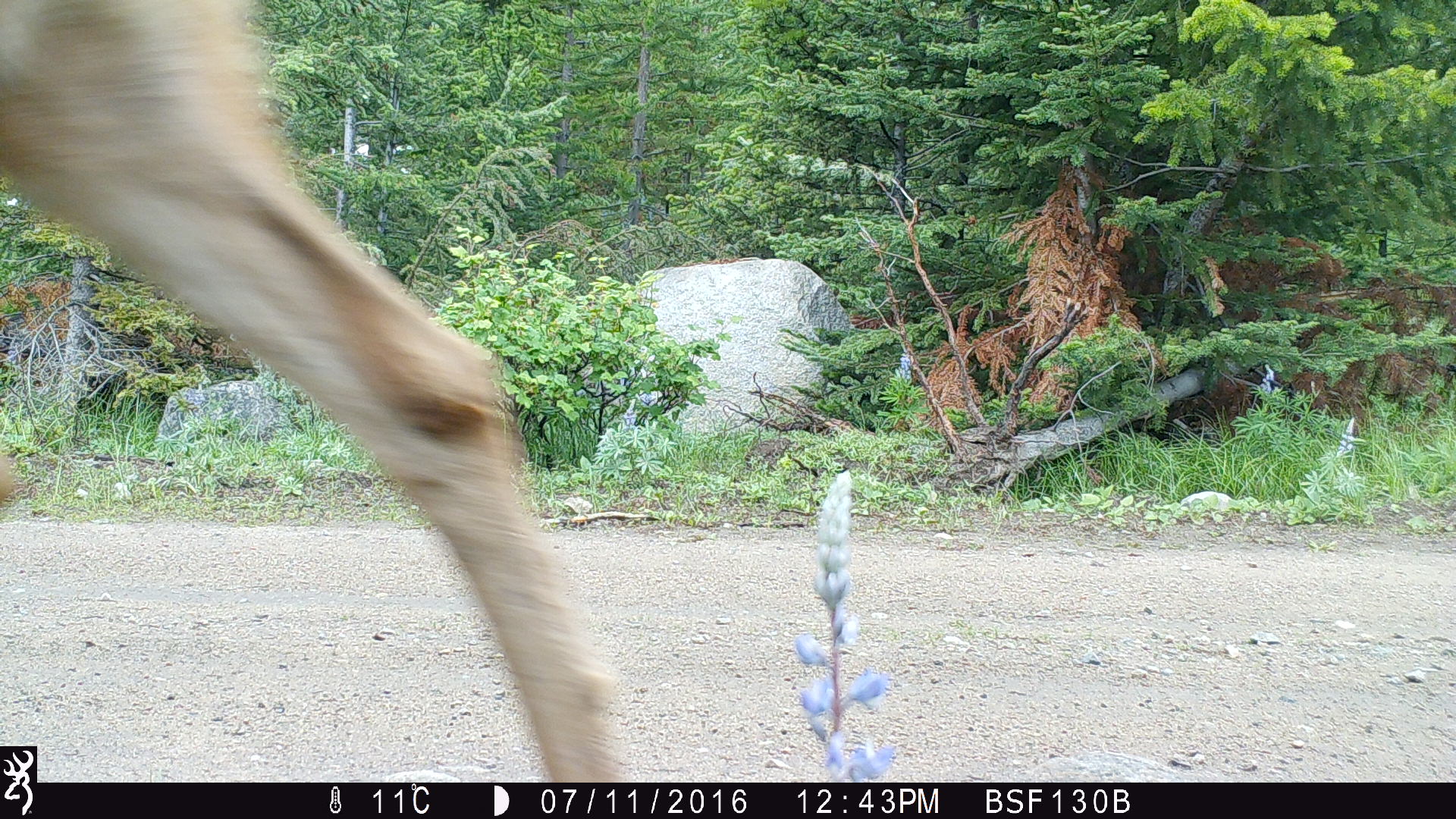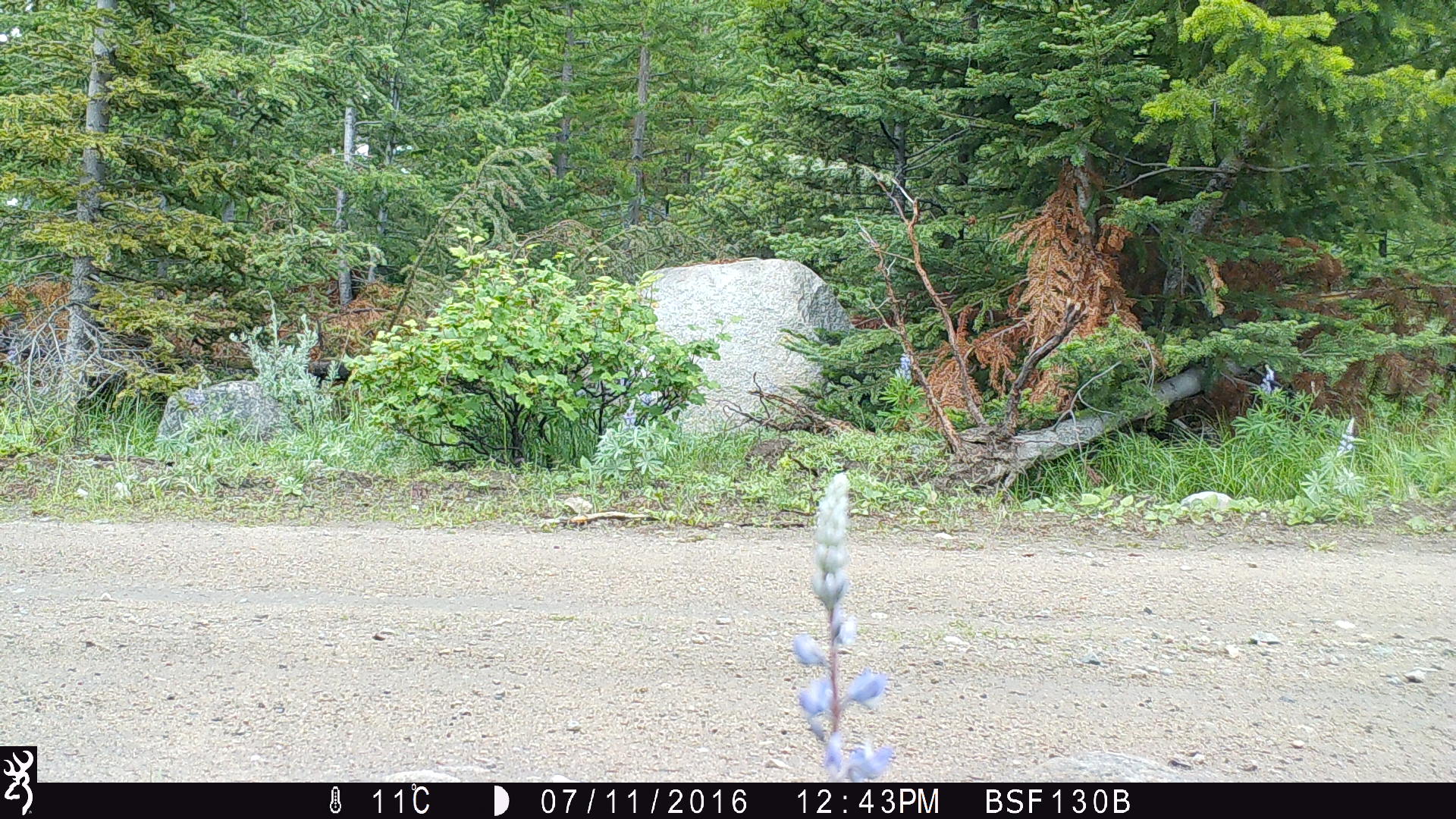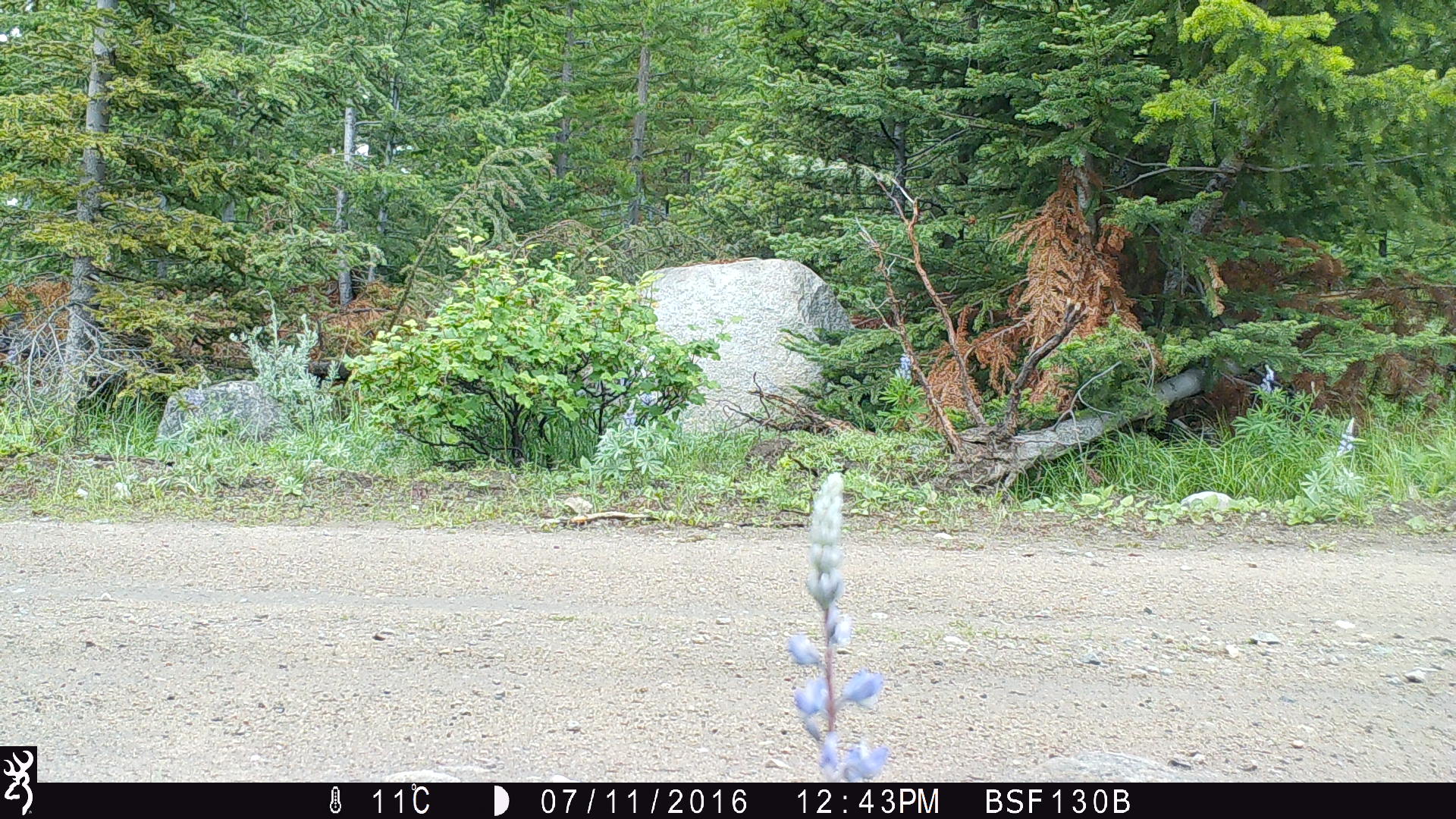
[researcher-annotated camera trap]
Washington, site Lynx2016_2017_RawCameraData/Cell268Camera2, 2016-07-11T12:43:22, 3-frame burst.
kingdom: Animalia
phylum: Chordata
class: Mammalia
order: Artiodactyla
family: Cervidae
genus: Odocoileus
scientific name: Odocoileus hemionus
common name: mule deer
Odocoileus hemionus (mule deer). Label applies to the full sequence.